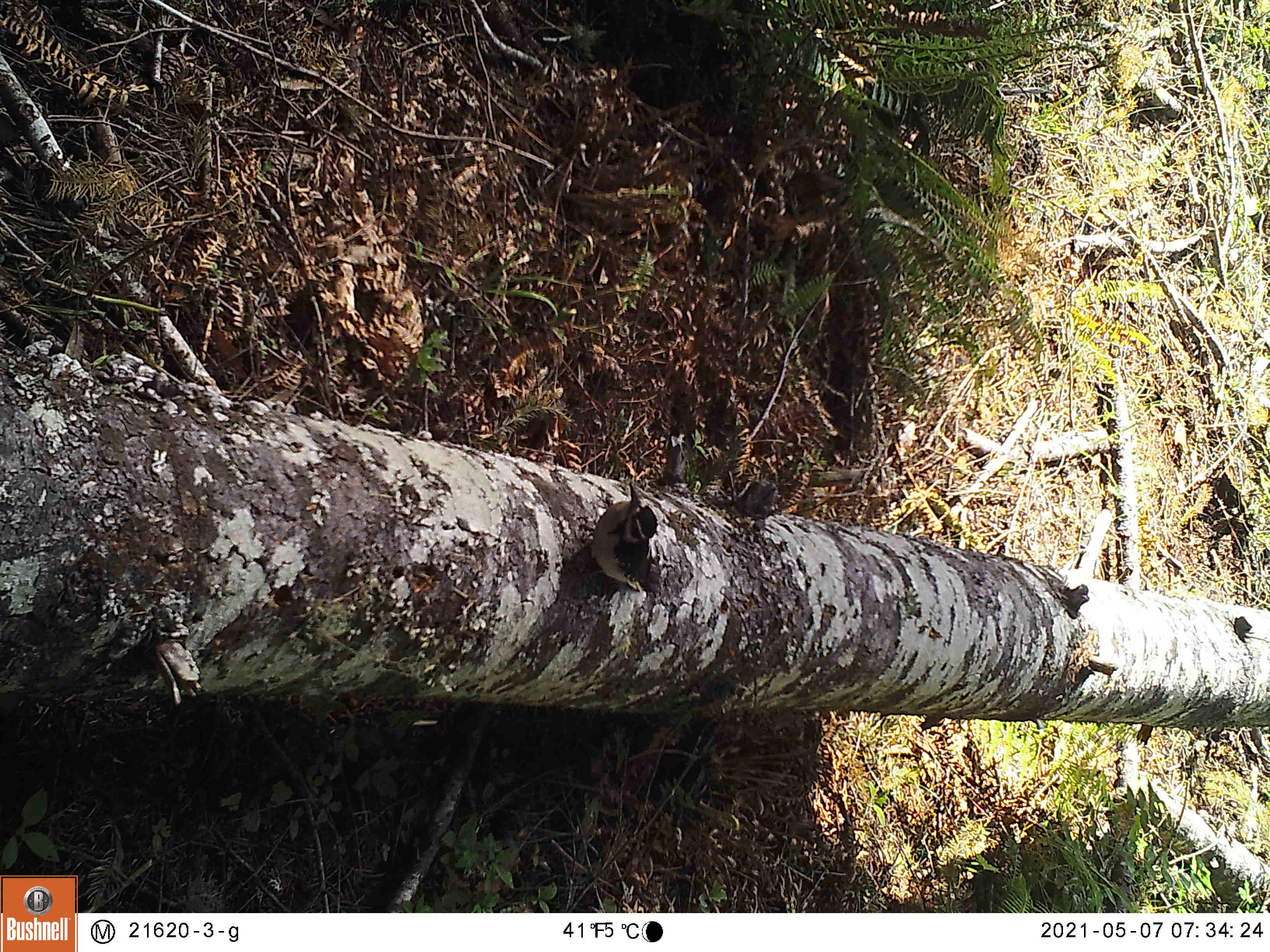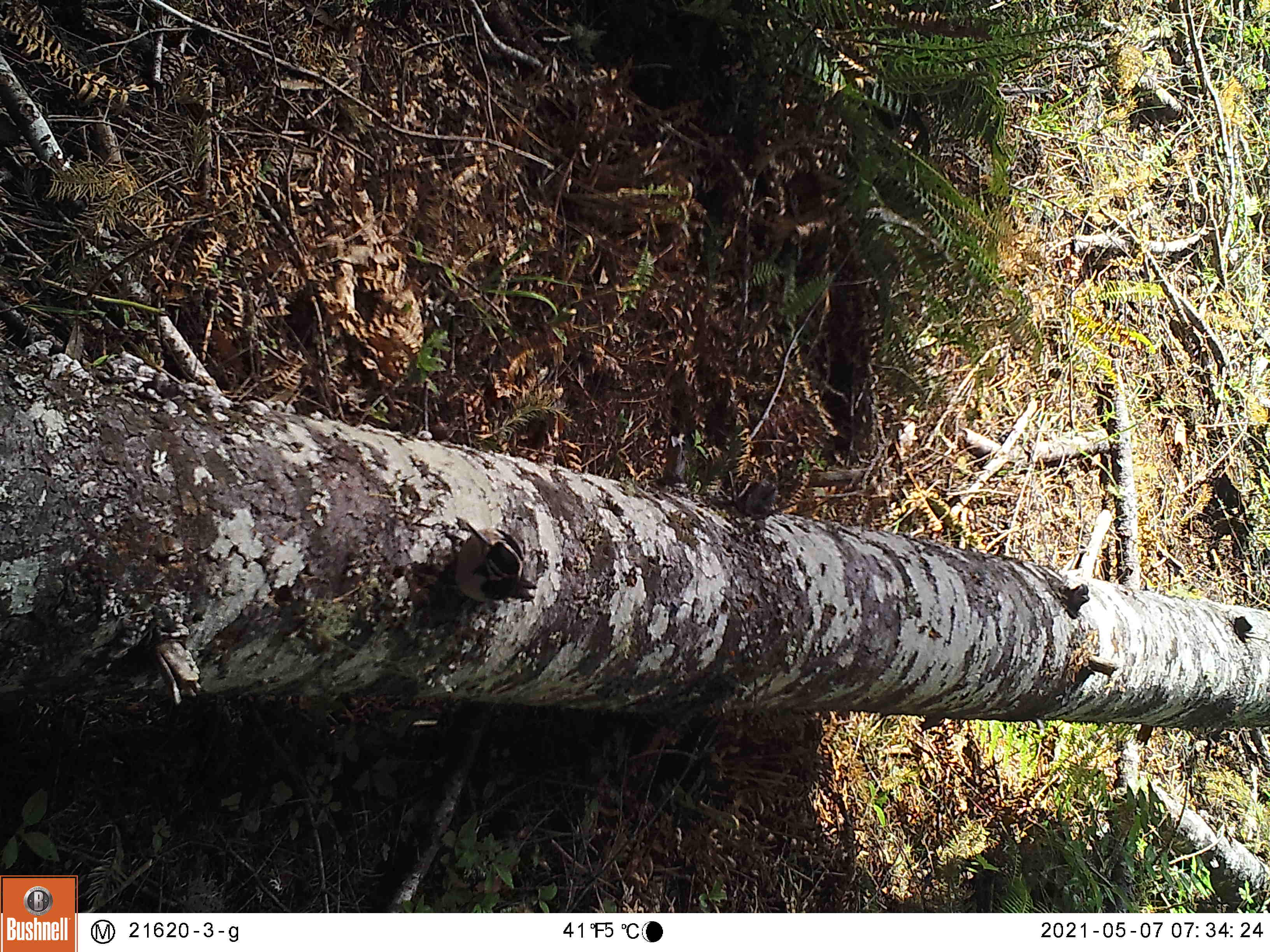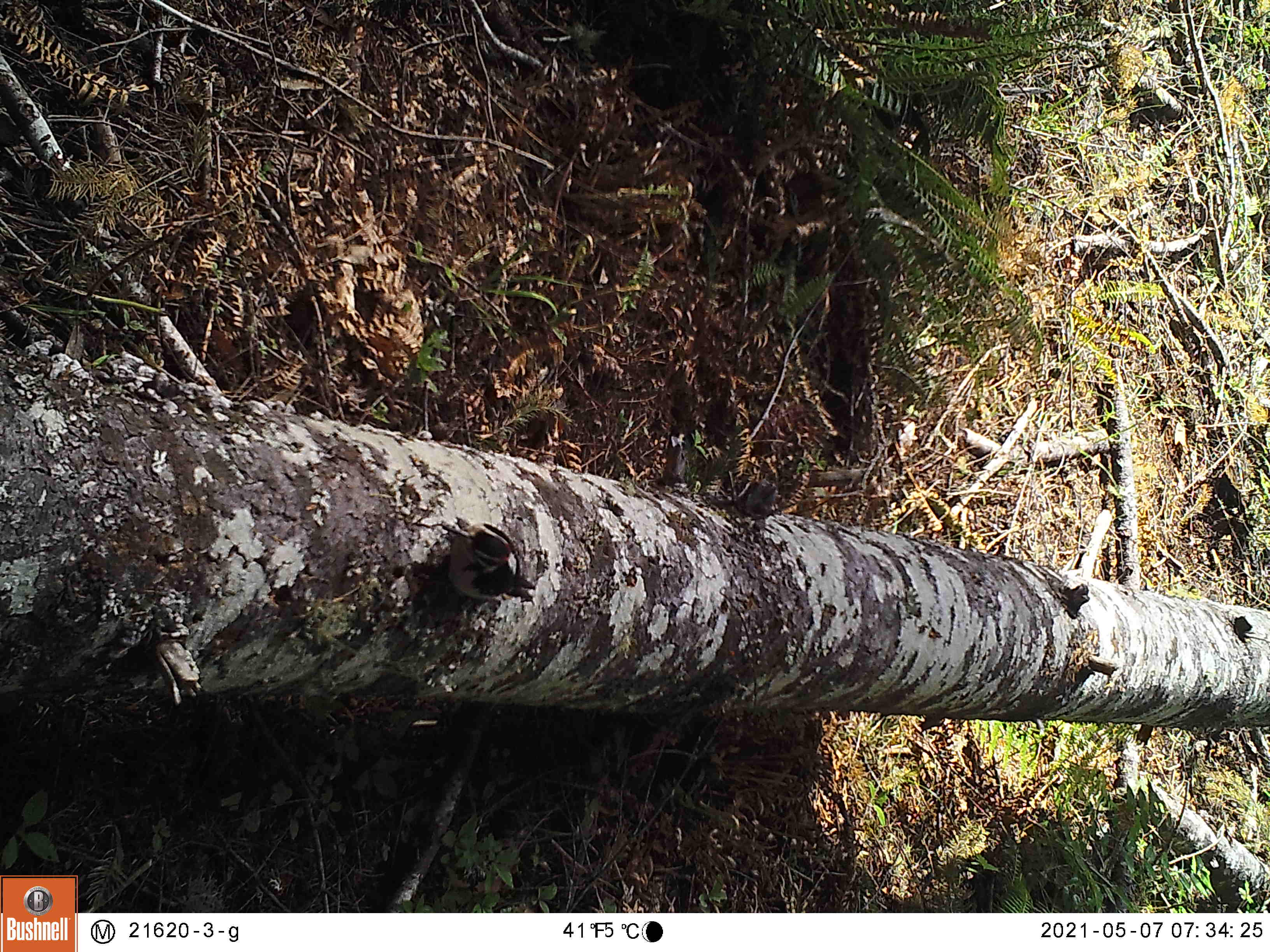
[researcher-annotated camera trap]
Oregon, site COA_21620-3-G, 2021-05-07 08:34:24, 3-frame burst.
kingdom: Animalia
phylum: Chordata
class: Aves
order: Piciformes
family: Picidae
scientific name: Picidae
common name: woodpeckers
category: picidae family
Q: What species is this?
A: Picidae family (woodpeckers) (Picidae).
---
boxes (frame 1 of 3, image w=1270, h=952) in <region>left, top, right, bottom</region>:
picidae family: <region>558, 463, 723, 637</region>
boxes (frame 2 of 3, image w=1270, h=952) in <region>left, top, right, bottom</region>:
picidae family: <region>413, 490, 573, 629</region>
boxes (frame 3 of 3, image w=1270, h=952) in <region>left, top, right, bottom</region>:
picidae family: <region>427, 504, 565, 634</region>